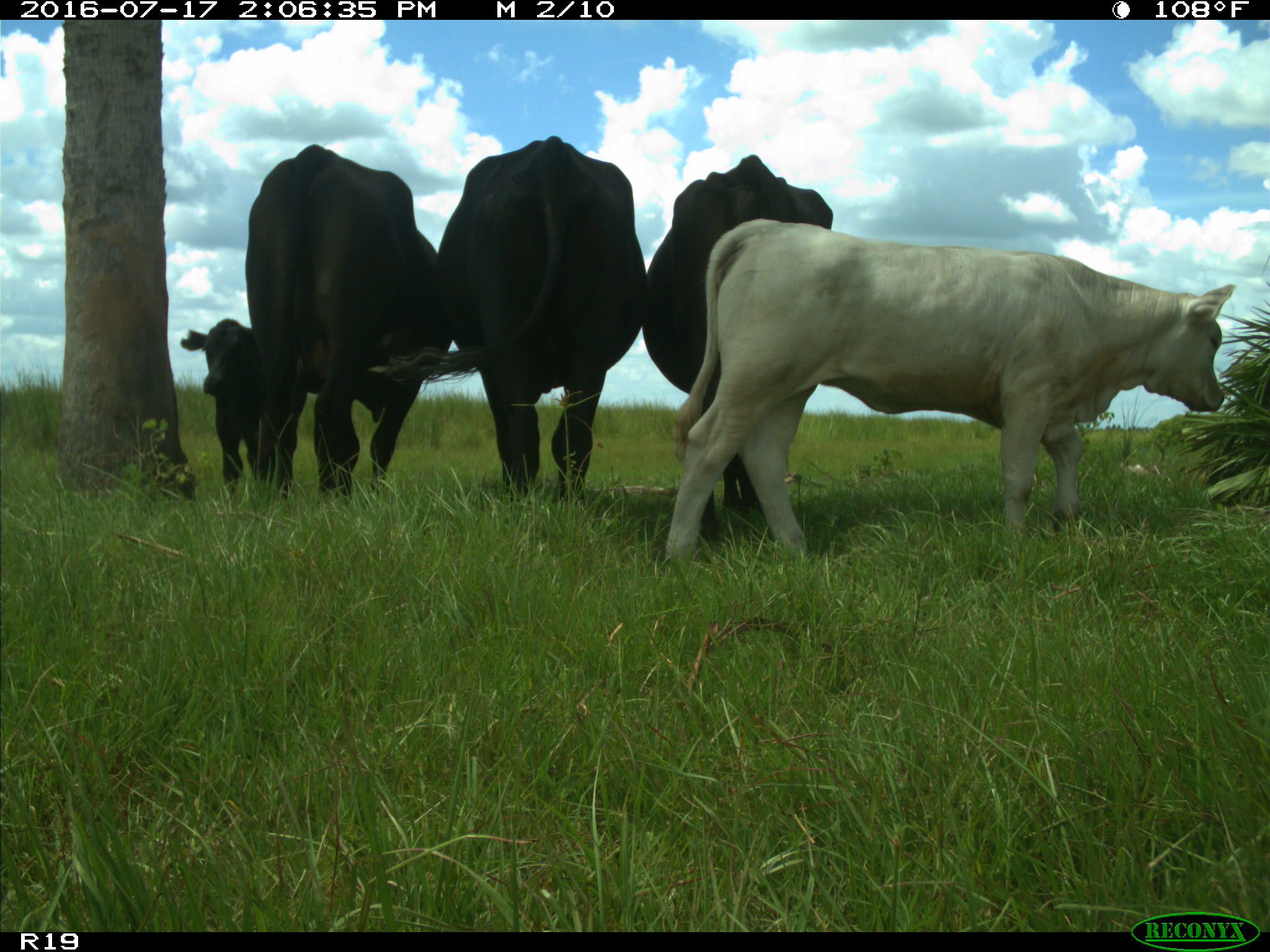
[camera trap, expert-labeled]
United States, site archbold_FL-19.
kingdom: Animalia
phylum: Chordata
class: Mammalia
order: Artiodactyla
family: Bovidae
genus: Bos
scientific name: Bos taurus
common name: domestic cow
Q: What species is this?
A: Bos taurus (domestic cow).